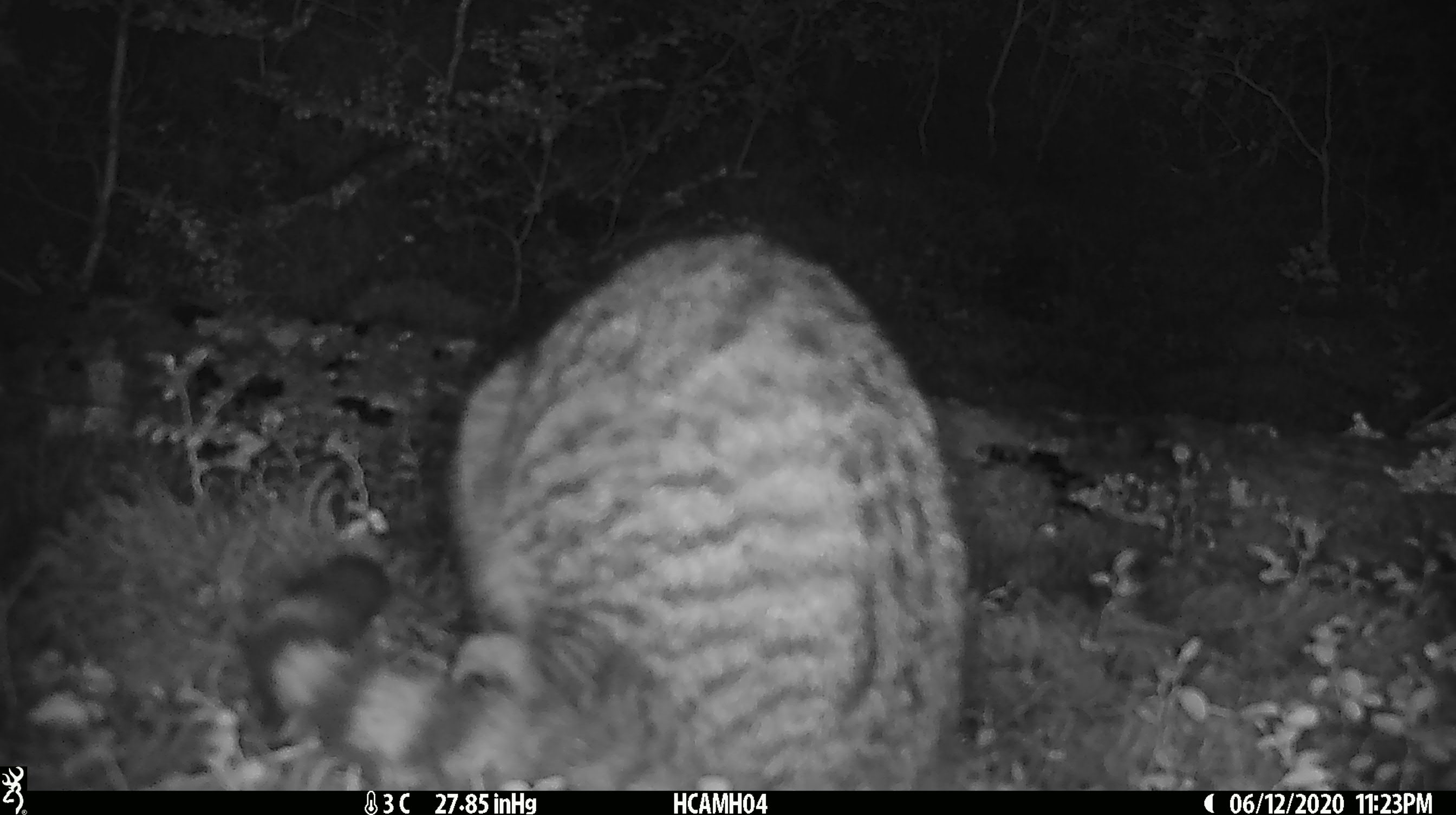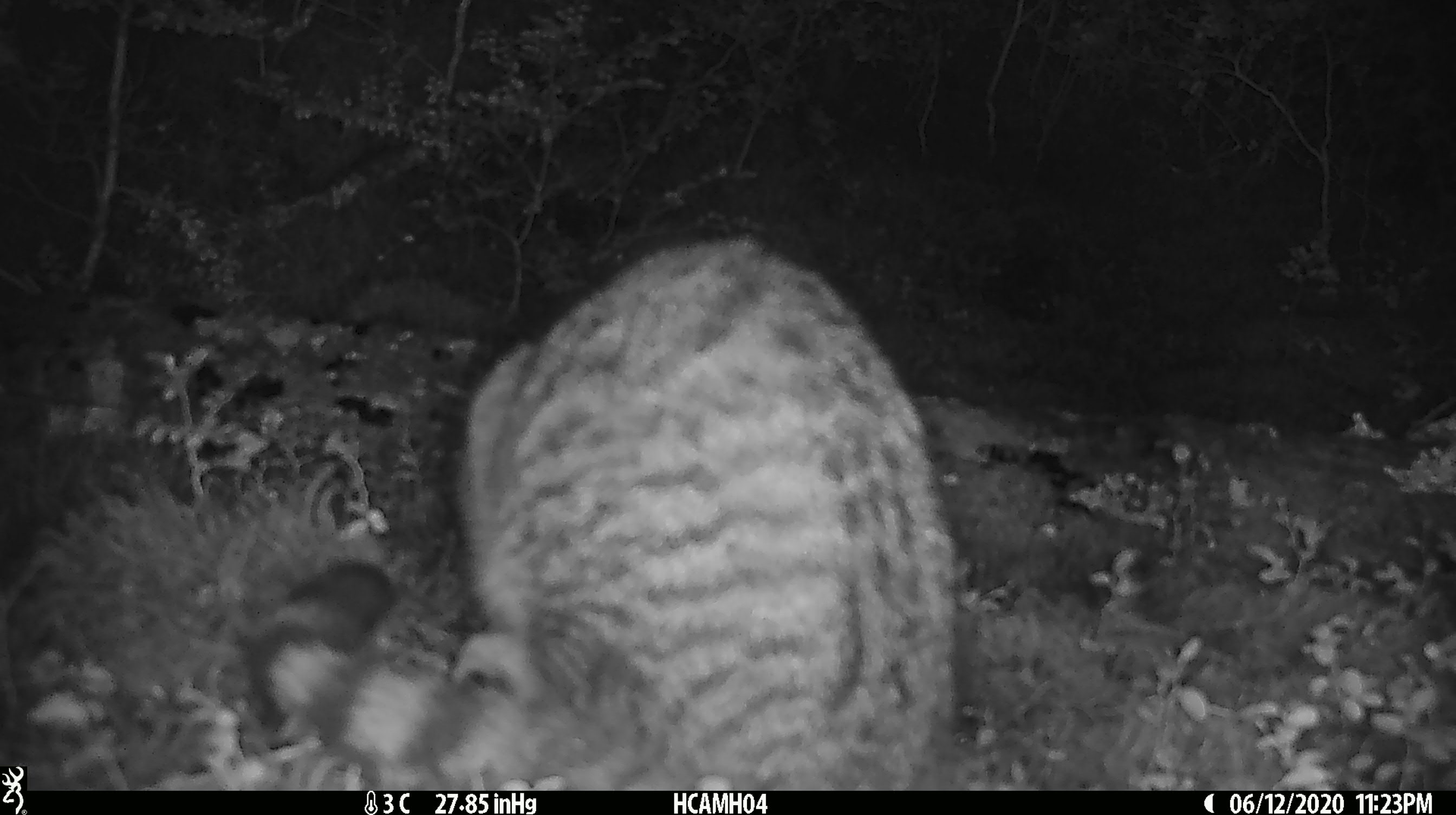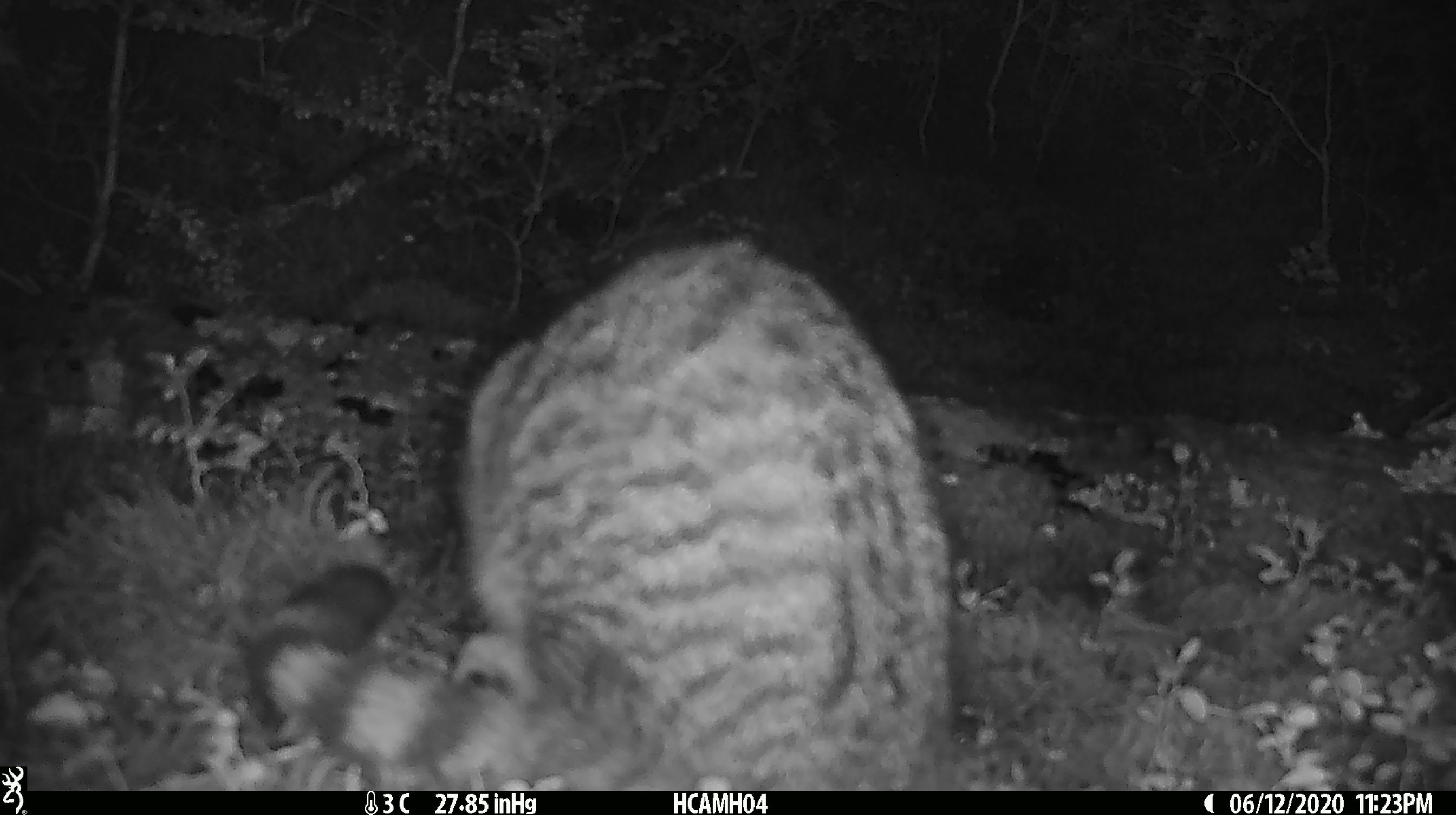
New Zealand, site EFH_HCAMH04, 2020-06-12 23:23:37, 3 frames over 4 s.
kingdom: Animalia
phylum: Chordata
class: Mammalia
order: Carnivora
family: Felidae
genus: Felis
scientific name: Felis catus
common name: domestic cat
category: cat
Cat (domestic cat) (Felis catus).